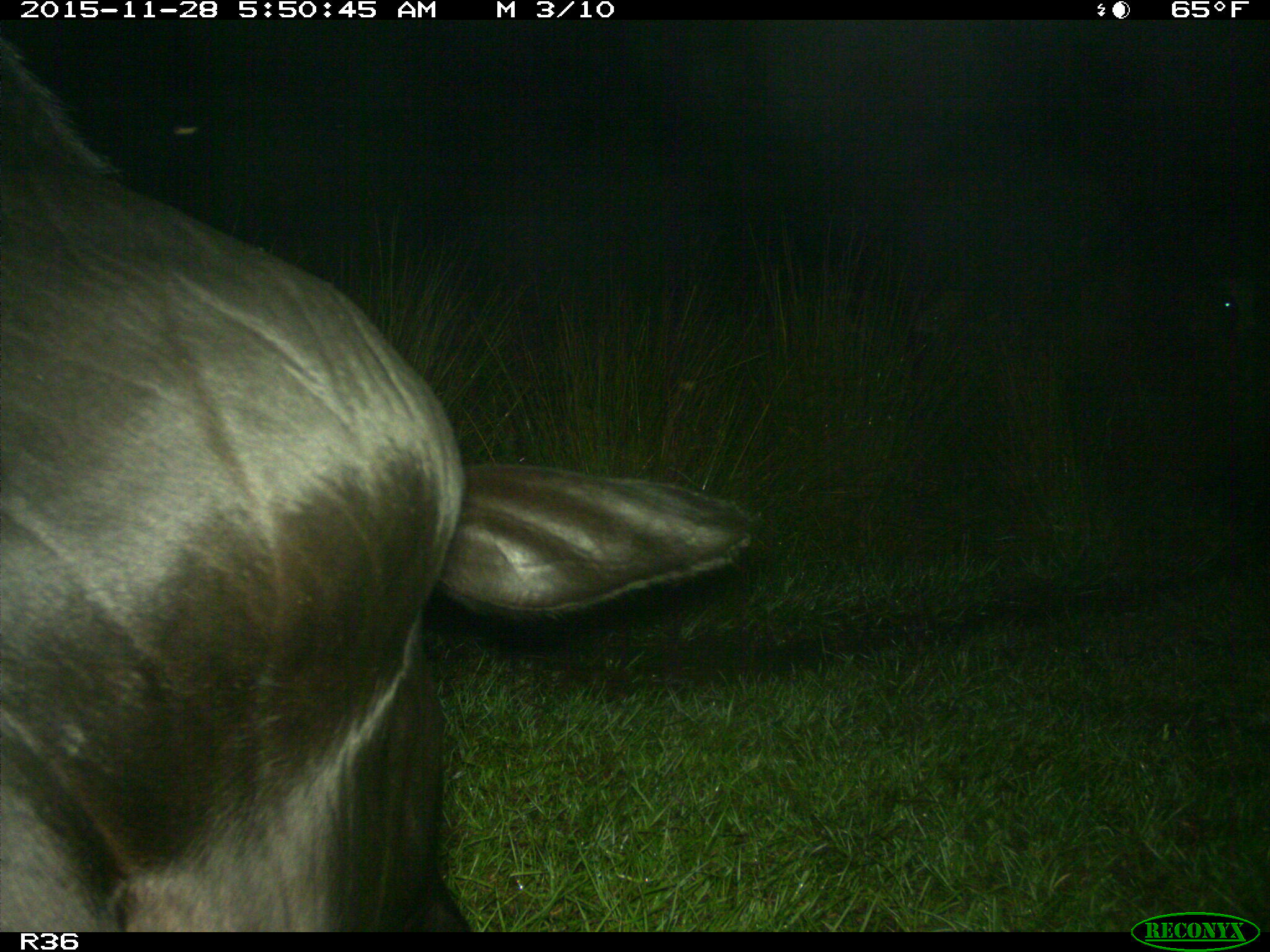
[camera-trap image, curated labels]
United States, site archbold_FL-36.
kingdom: Animalia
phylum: Chordata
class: Mammalia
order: Artiodactyla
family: Bovidae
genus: Bos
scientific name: Bos taurus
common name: domestic cow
Bos taurus (domestic cow).